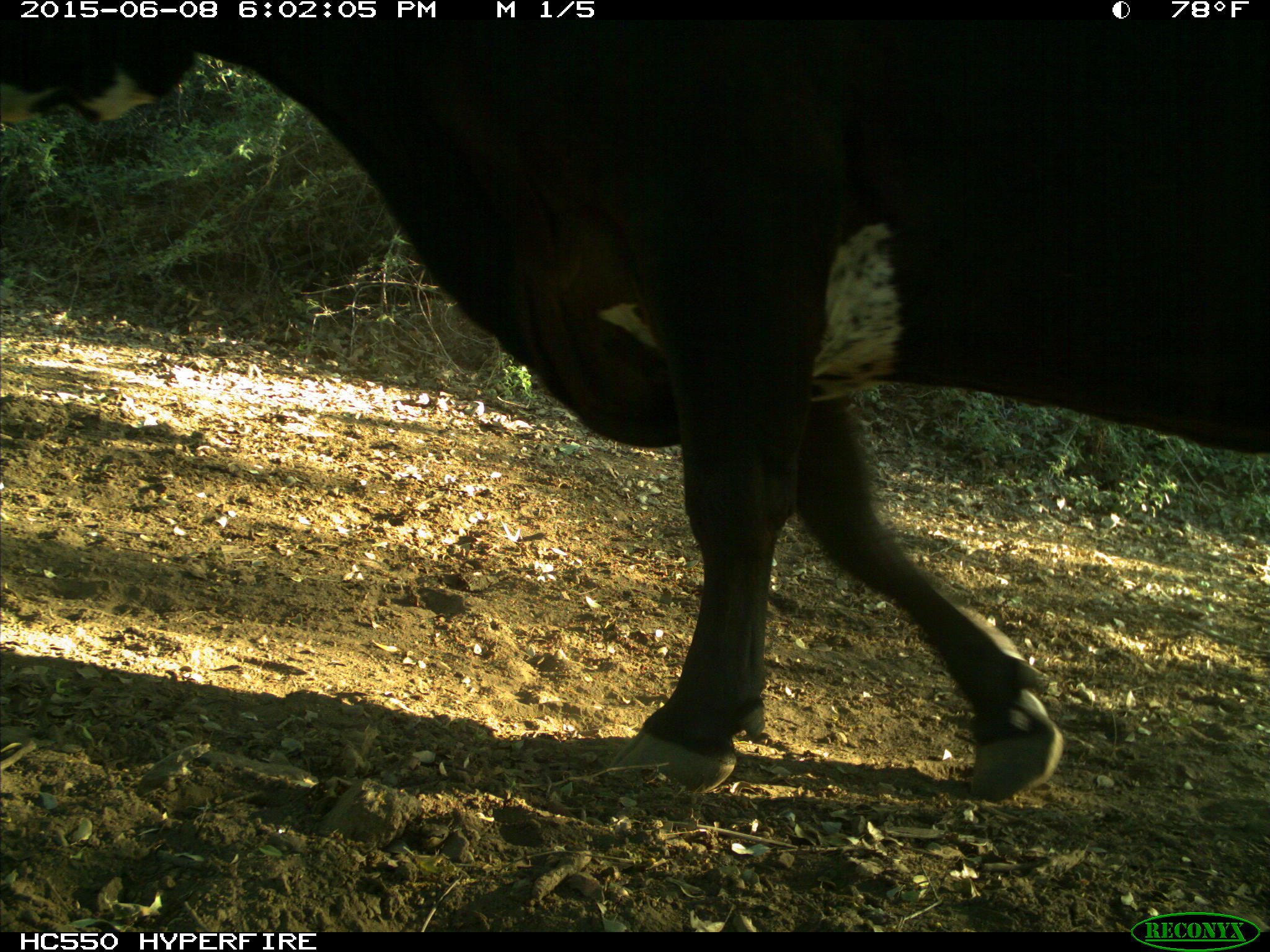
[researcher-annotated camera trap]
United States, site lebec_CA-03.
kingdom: Animalia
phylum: Chordata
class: Mammalia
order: Artiodactyla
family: Bovidae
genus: Bos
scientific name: Bos taurus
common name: domestic cow